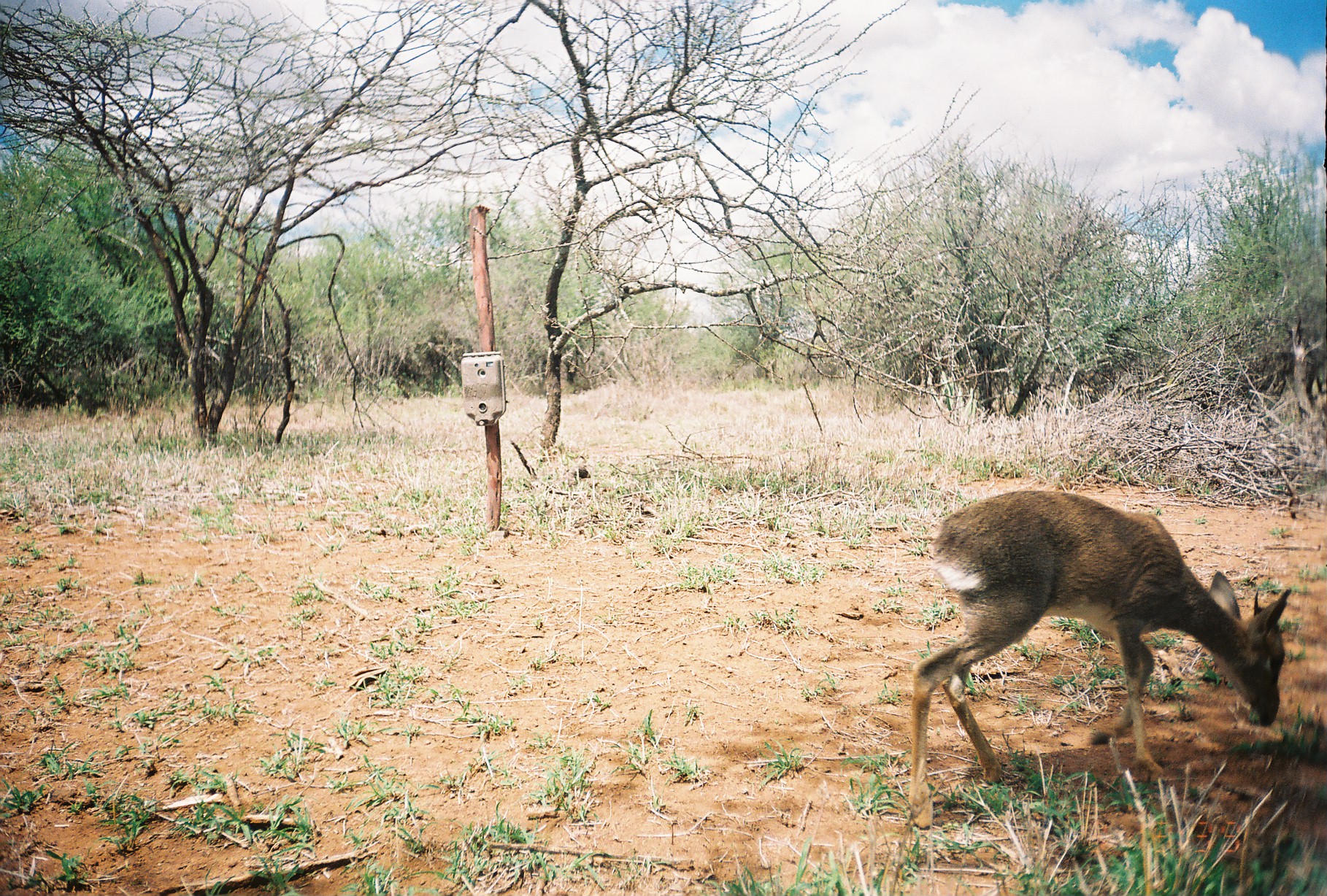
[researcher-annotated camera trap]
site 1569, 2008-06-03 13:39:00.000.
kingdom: Animalia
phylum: Chordata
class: Mammalia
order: Artiodactyla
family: Bovidae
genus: Madoqua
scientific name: Madoqua guentheri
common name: günther's dik-dik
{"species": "Madoqua guentheri (günther's dik-dik)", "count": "1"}